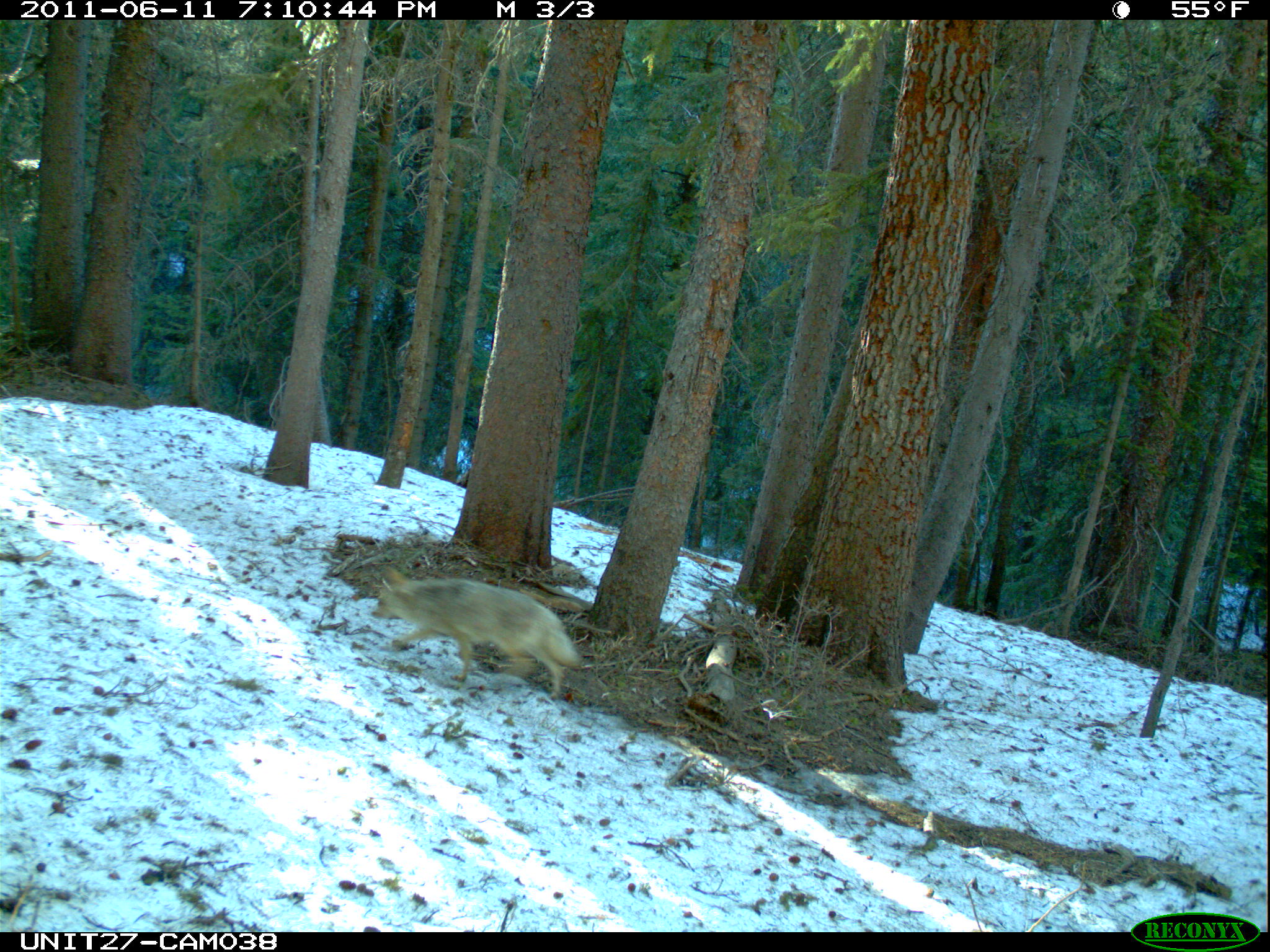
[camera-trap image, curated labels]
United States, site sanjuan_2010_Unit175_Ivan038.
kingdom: Animalia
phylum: Chordata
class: Mammalia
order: Carnivora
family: Canidae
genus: Canis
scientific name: Canis latrans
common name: coyote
Canis latrans (coyote).